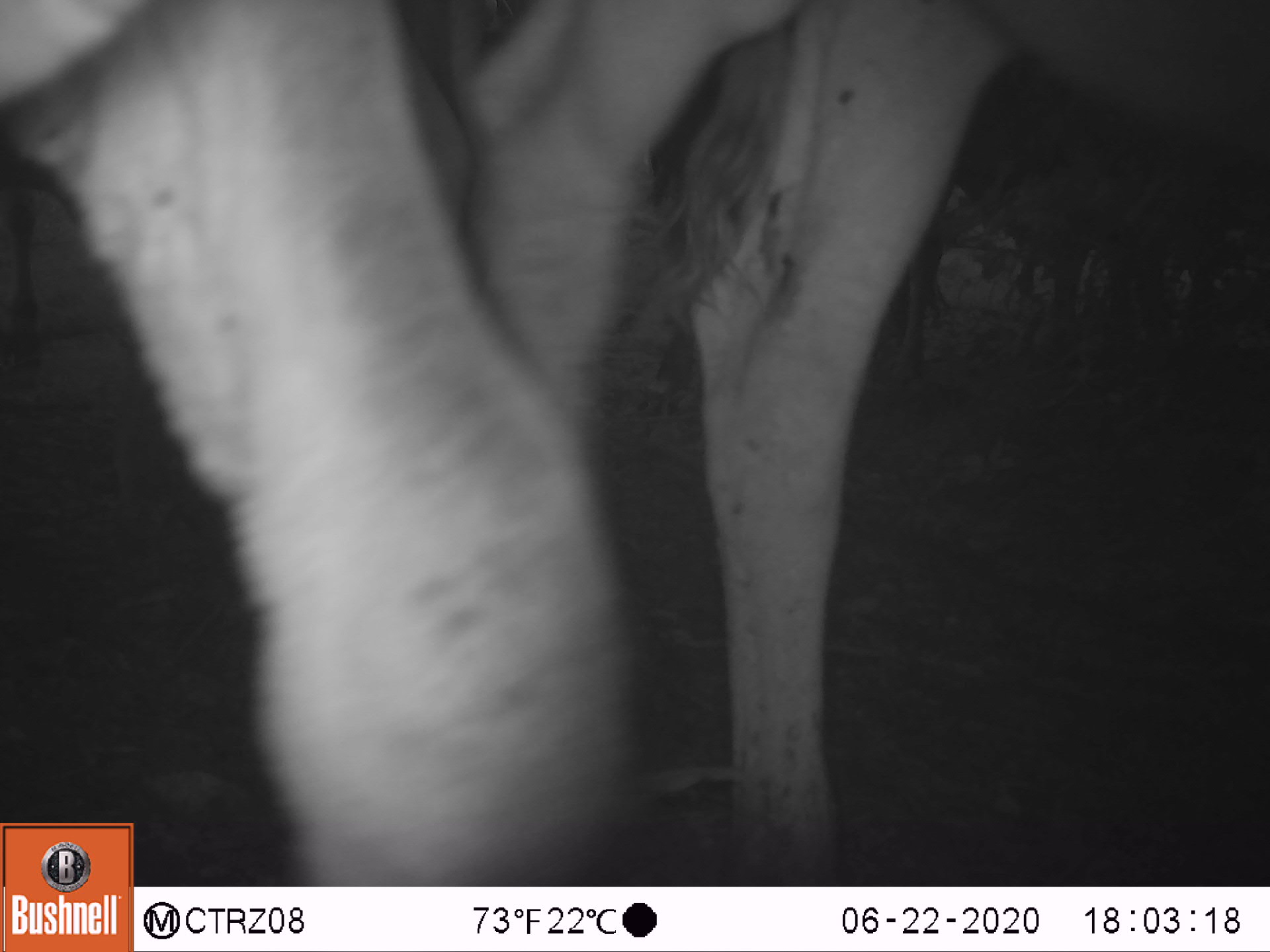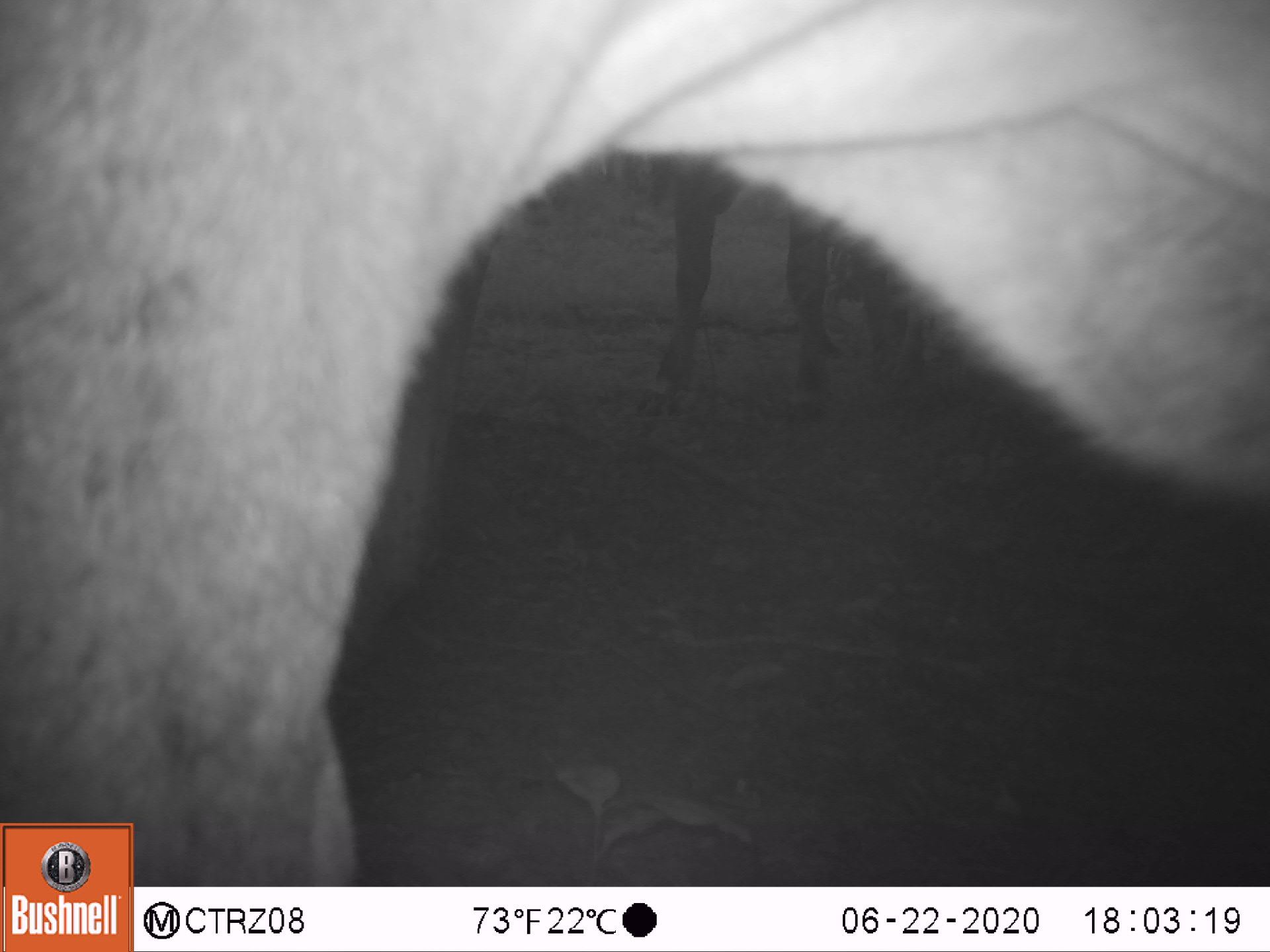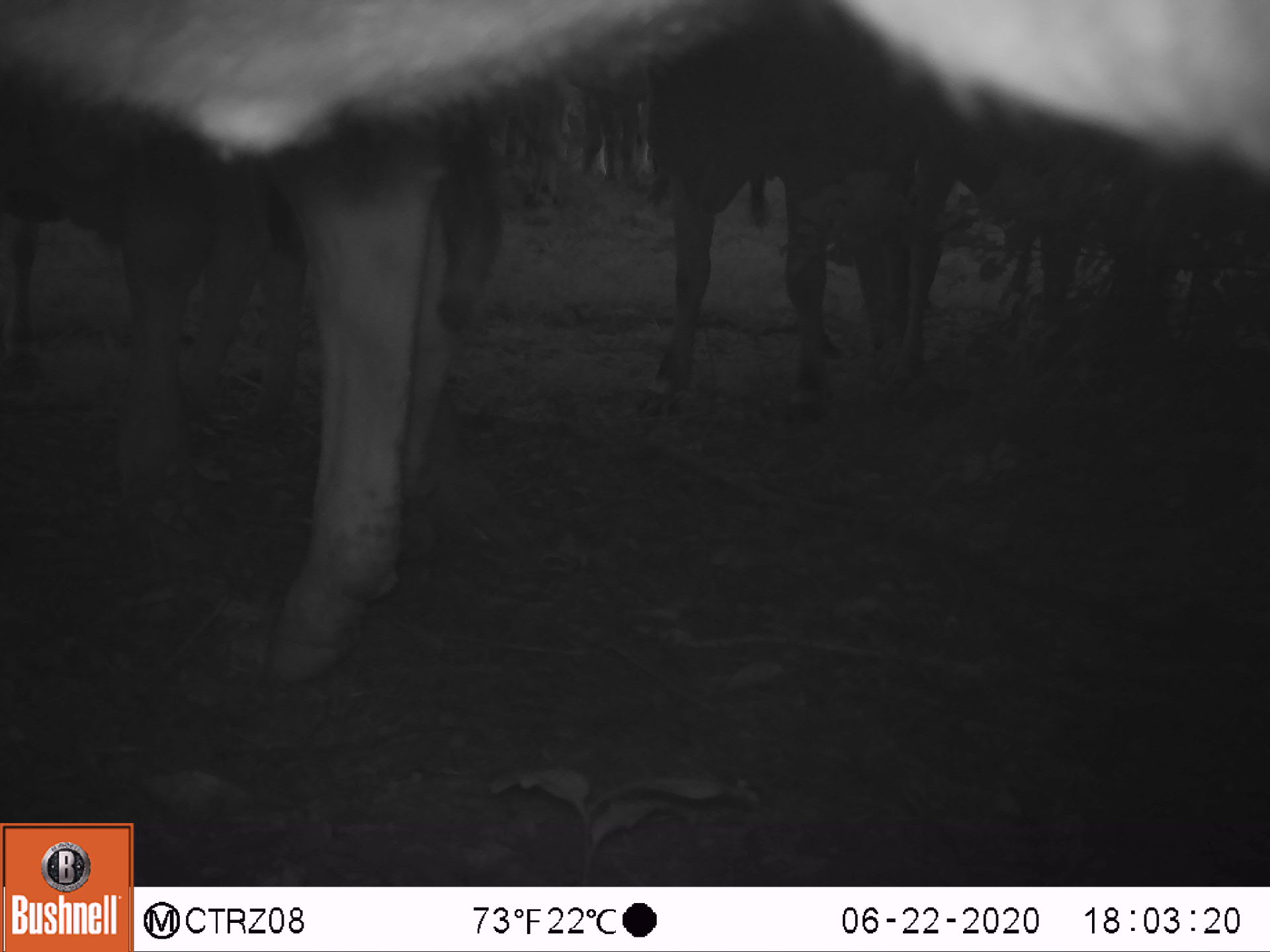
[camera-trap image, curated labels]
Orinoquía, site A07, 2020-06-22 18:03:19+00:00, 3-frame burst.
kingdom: Animalia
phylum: Chordata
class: Mammalia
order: Artiodactyla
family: Bovidae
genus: Bos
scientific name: Bos taurus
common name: cow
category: cattle